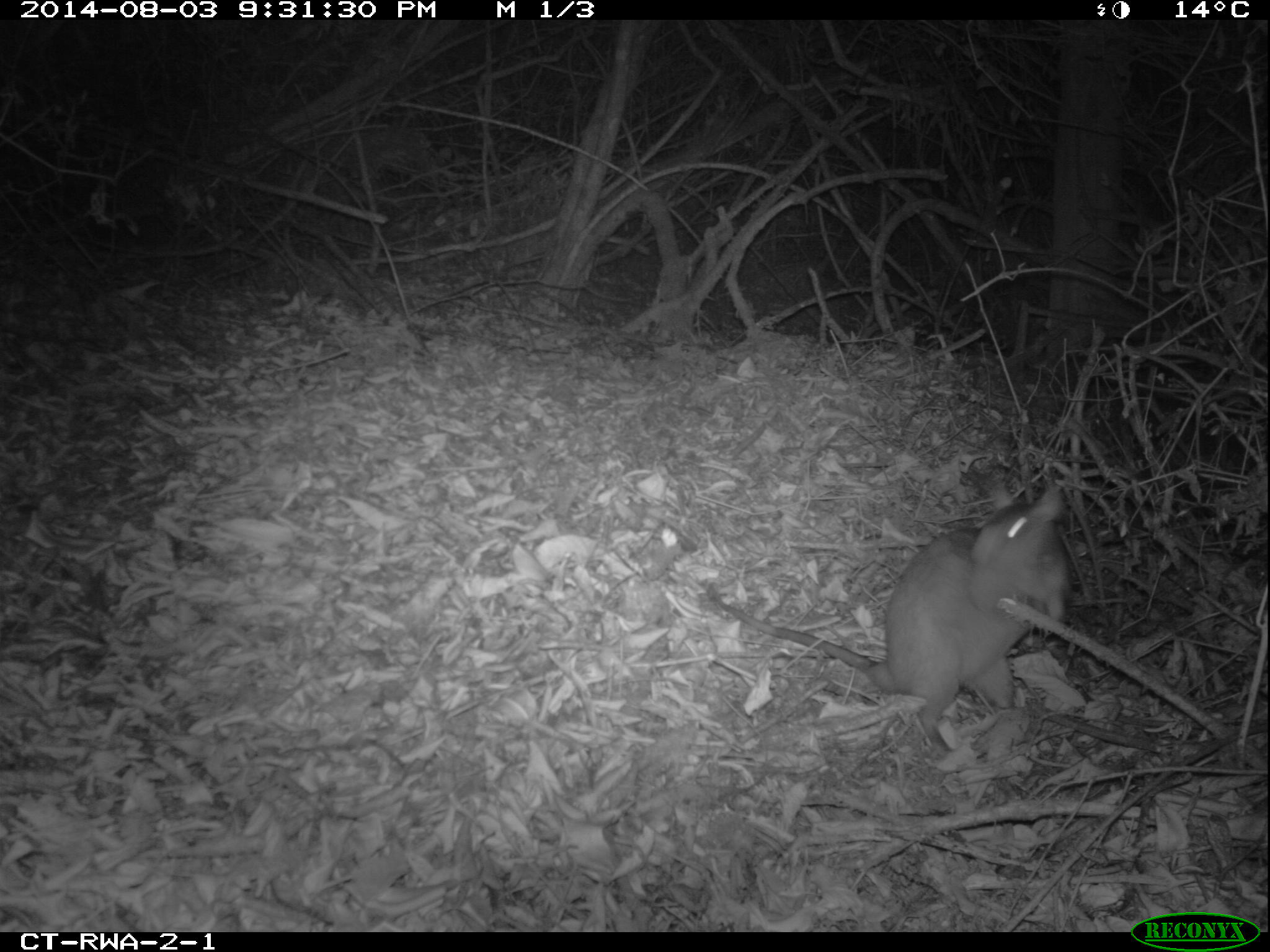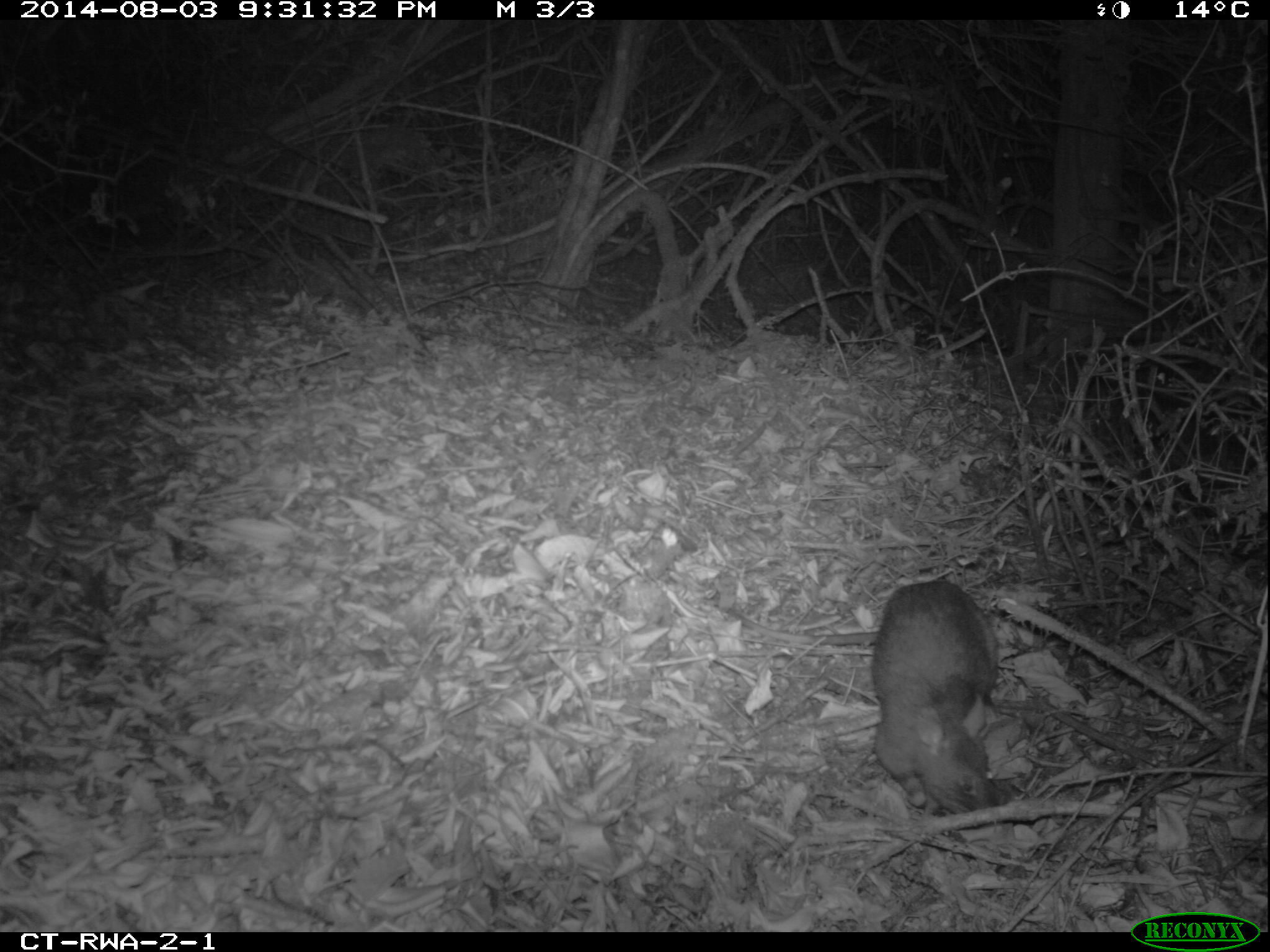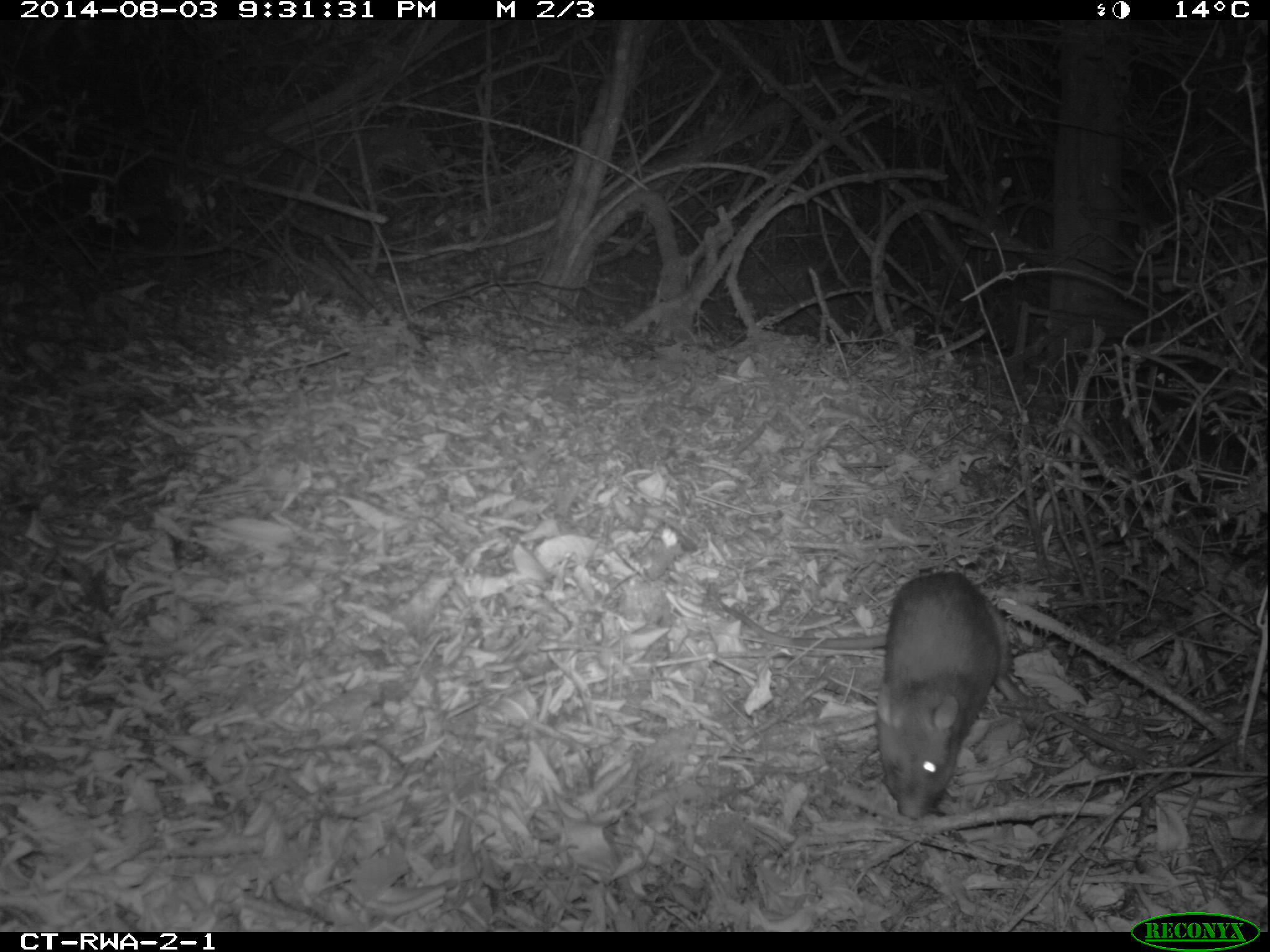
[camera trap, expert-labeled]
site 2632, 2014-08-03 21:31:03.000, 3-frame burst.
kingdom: Animalia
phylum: Chordata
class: Mammalia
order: Rodentia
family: Nesomyidae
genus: Cricetomys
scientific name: Cricetomys gambianus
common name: african giant pouched rat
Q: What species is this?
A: Cricetomys gambianus (african giant pouched rat).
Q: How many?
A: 1.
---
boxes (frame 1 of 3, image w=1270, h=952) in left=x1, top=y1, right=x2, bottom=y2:
cricetomys gambianus: left=705, top=476, right=1068, bottom=757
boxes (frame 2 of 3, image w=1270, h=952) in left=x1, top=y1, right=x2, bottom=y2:
cricetomys gambianus: left=713, top=577, right=1000, bottom=820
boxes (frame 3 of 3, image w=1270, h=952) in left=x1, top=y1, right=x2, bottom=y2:
cricetomys gambianus: left=715, top=569, right=1022, bottom=820